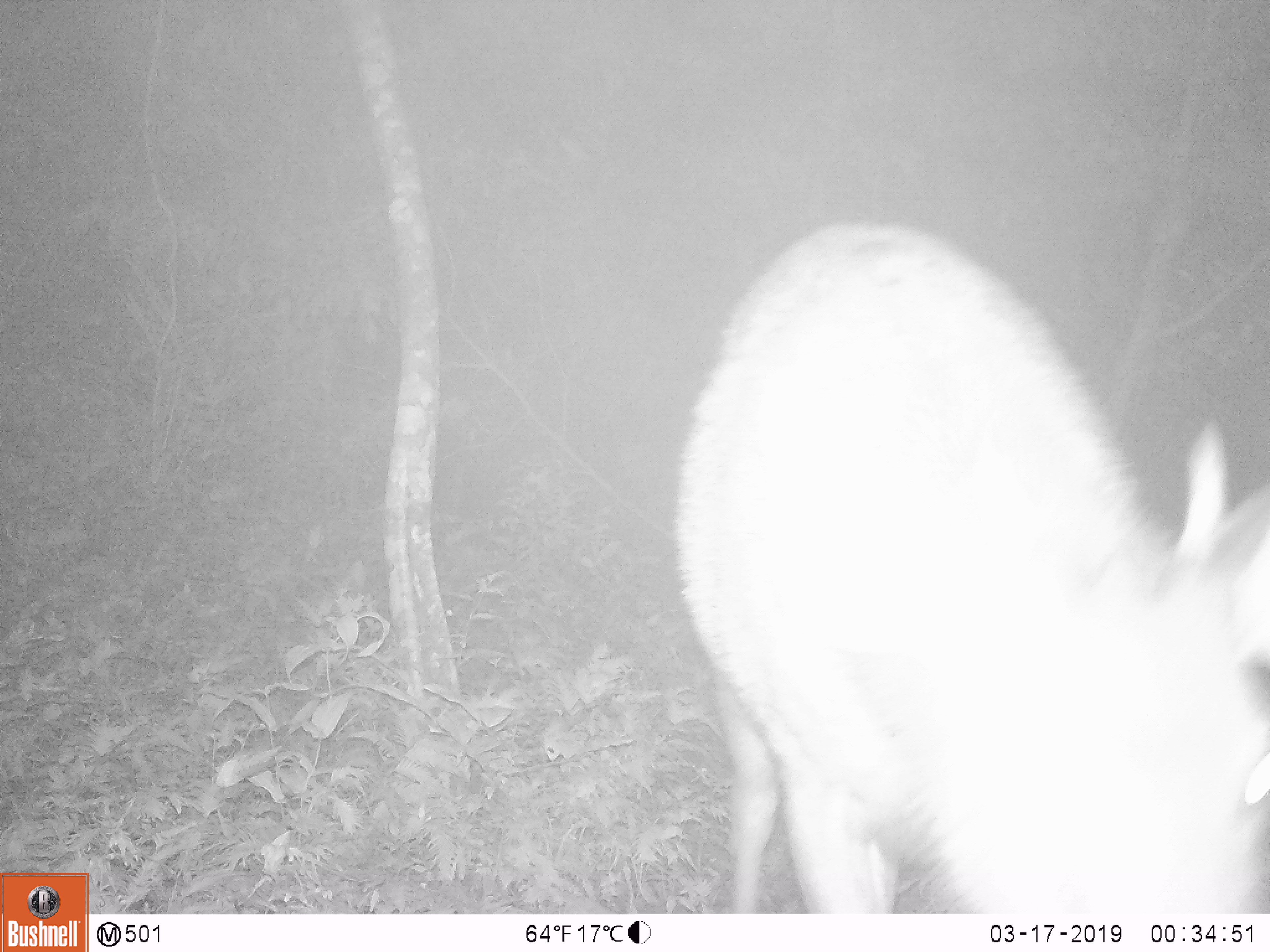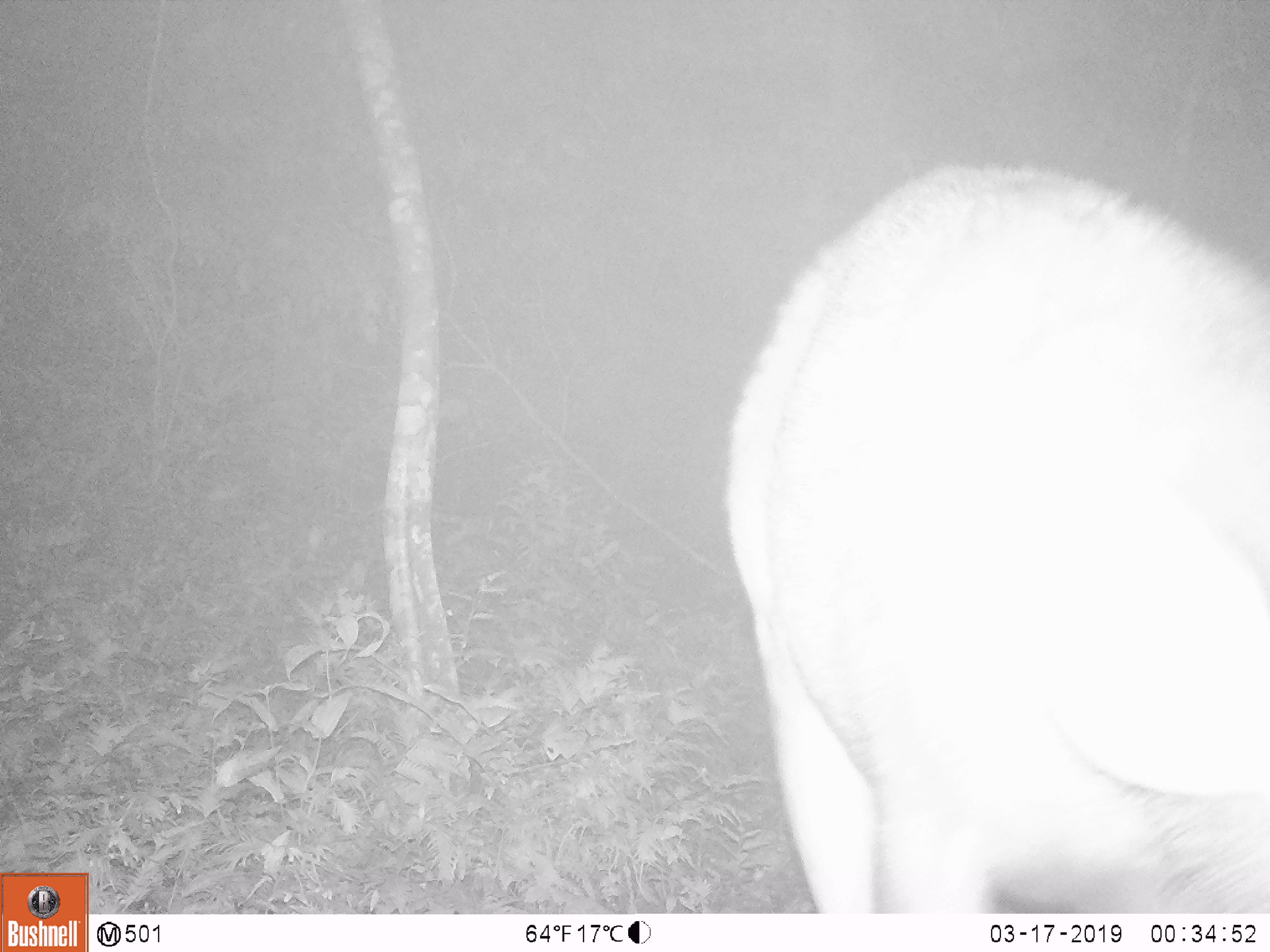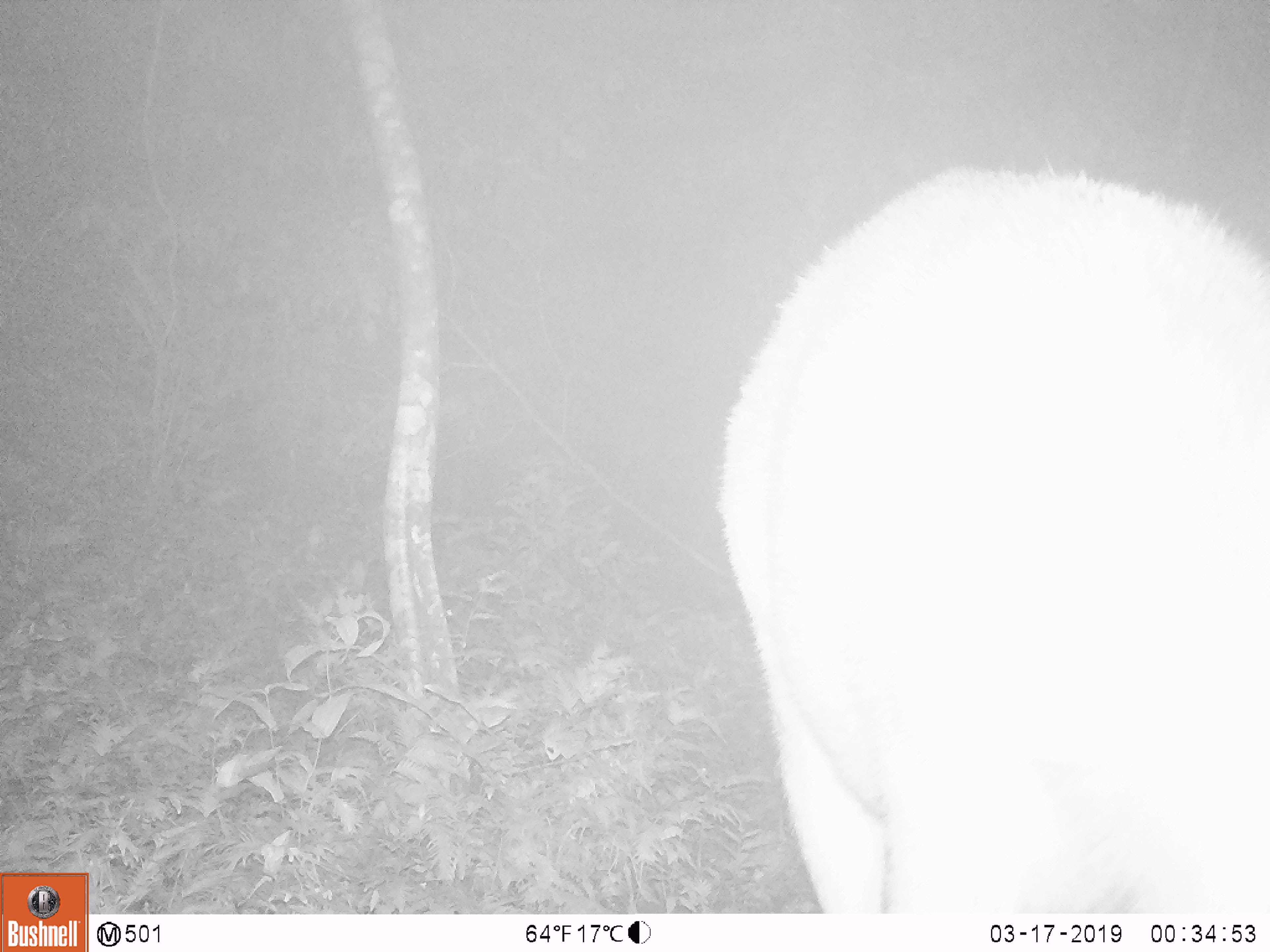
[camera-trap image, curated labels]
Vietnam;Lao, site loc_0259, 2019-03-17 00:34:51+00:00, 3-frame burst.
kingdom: Animalia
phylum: Chordata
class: Mammalia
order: Artiodactyla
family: Cervidae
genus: Rusa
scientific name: Rusa unicolor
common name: sambar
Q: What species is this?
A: Sambar (Rusa unicolor).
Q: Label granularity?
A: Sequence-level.